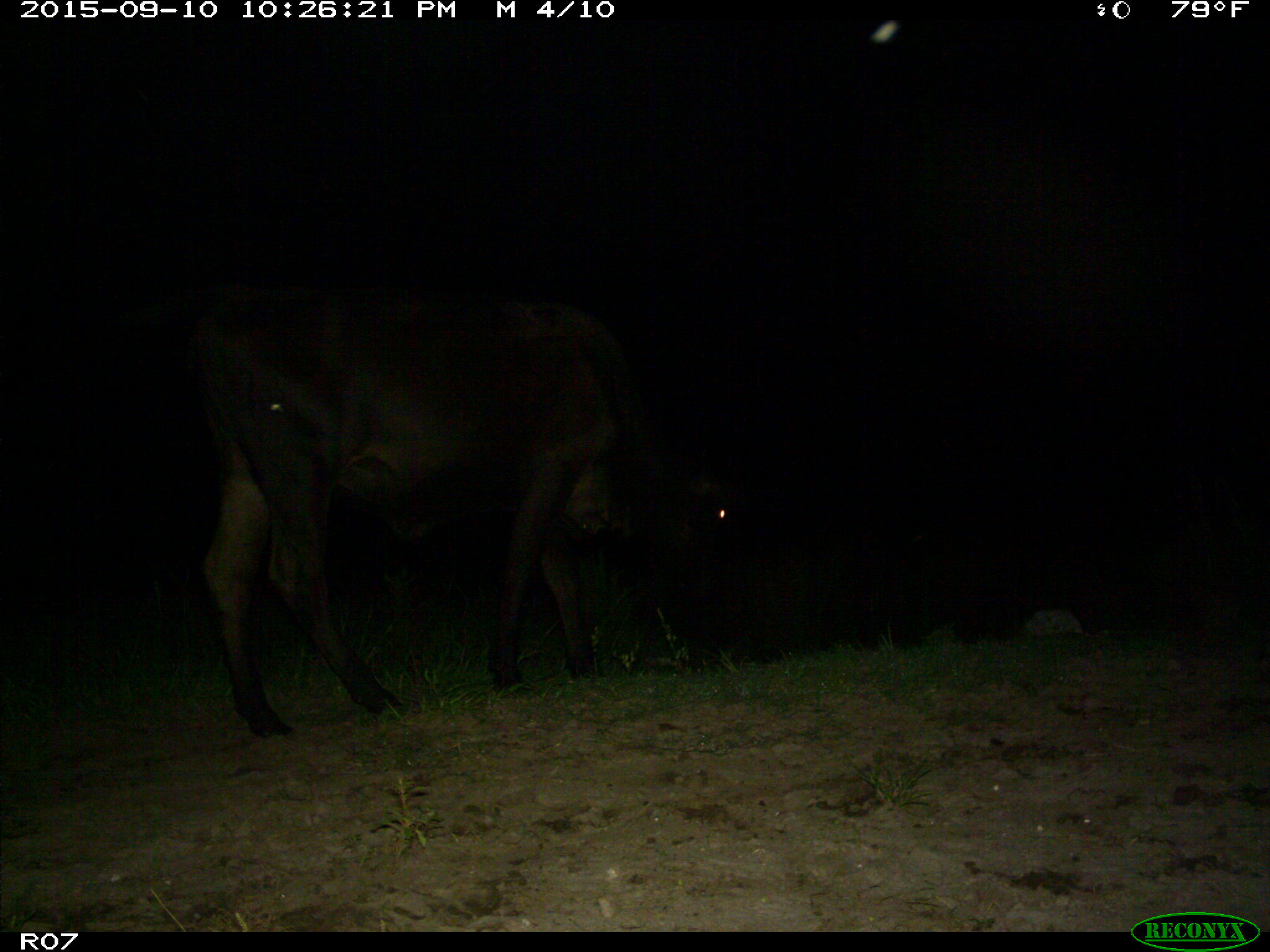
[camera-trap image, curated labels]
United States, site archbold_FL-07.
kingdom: Animalia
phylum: Chordata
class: Mammalia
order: Artiodactyla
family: Bovidae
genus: Bos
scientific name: Bos taurus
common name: domestic cow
Bos taurus (domestic cow).